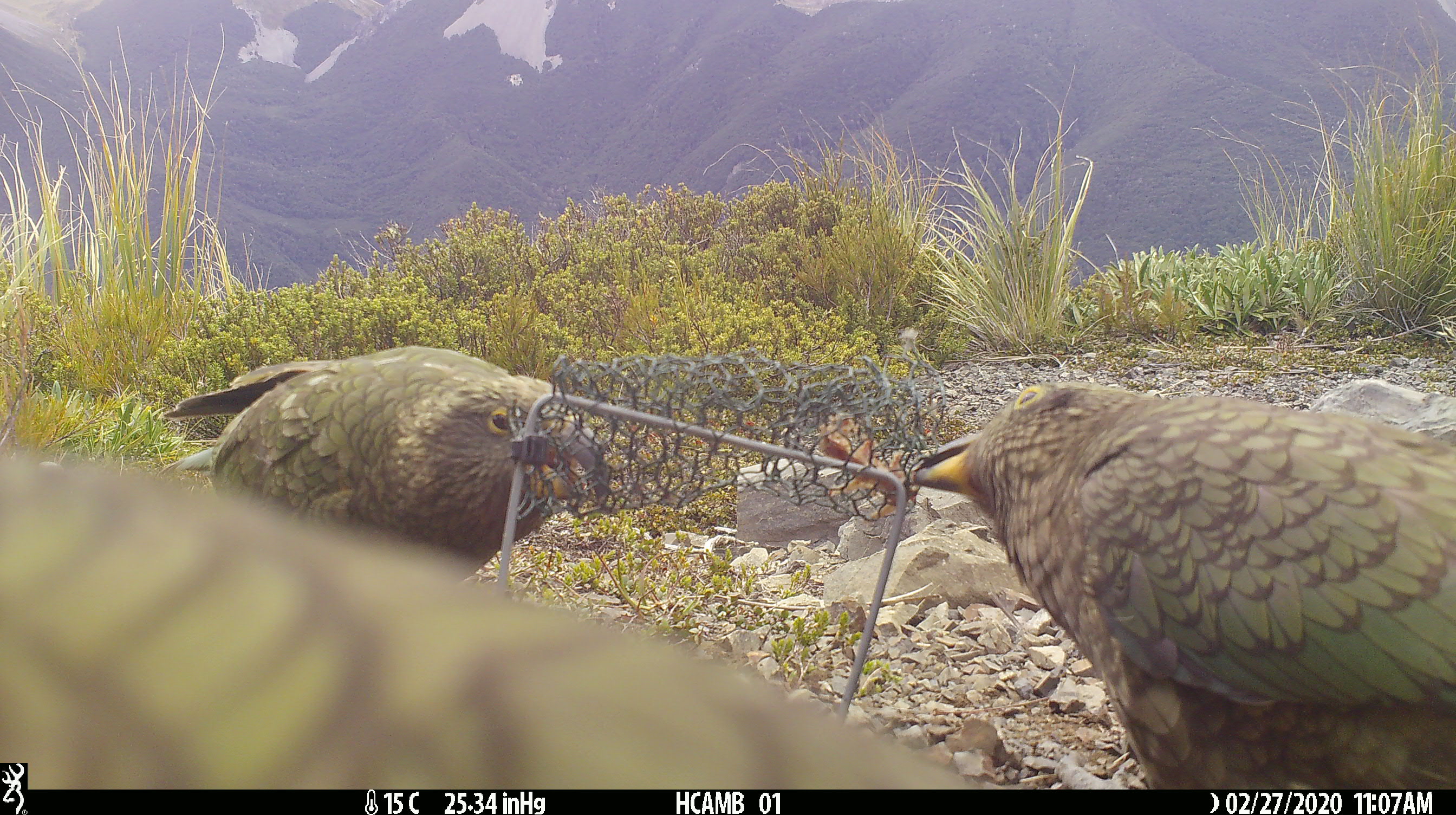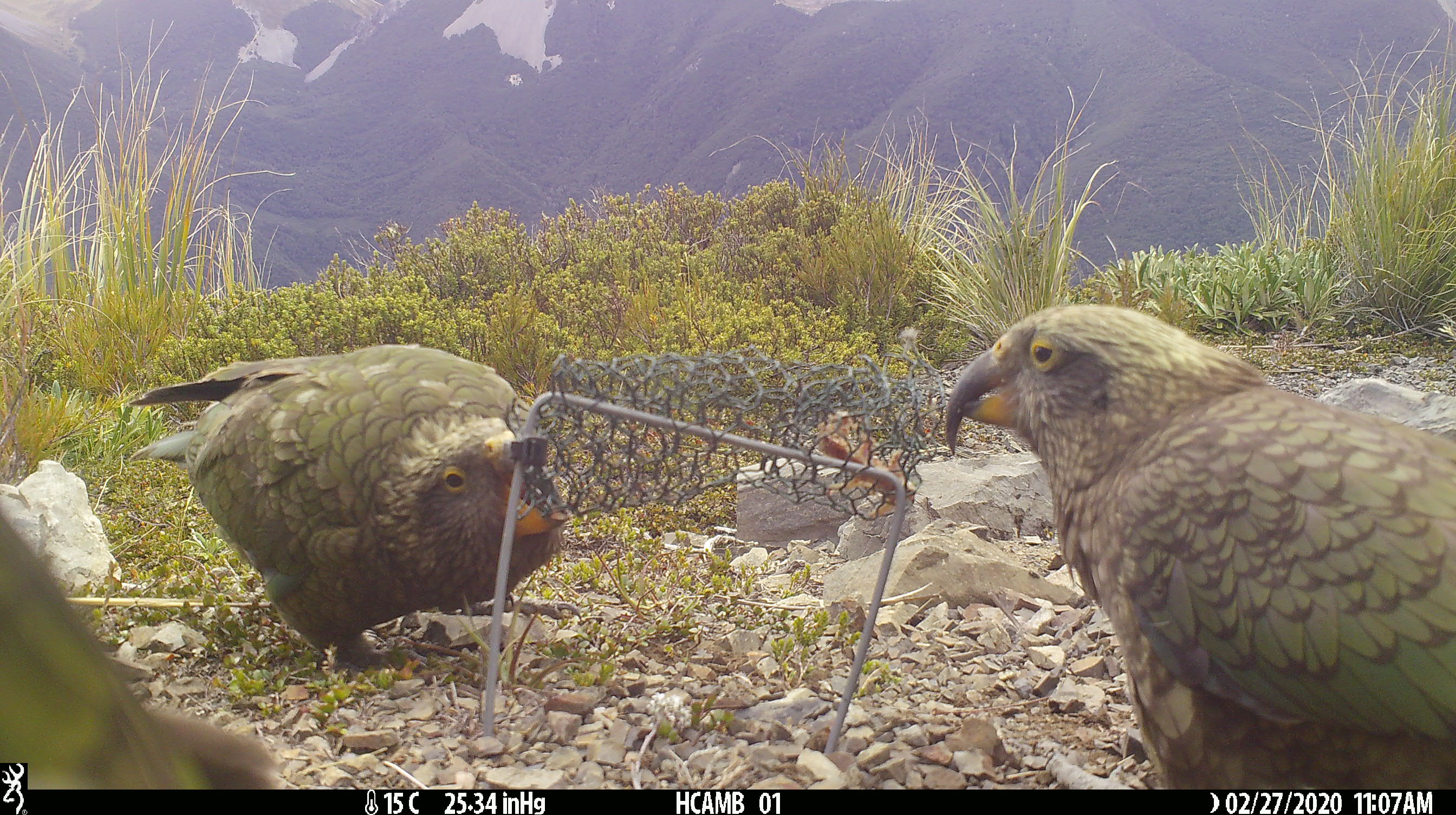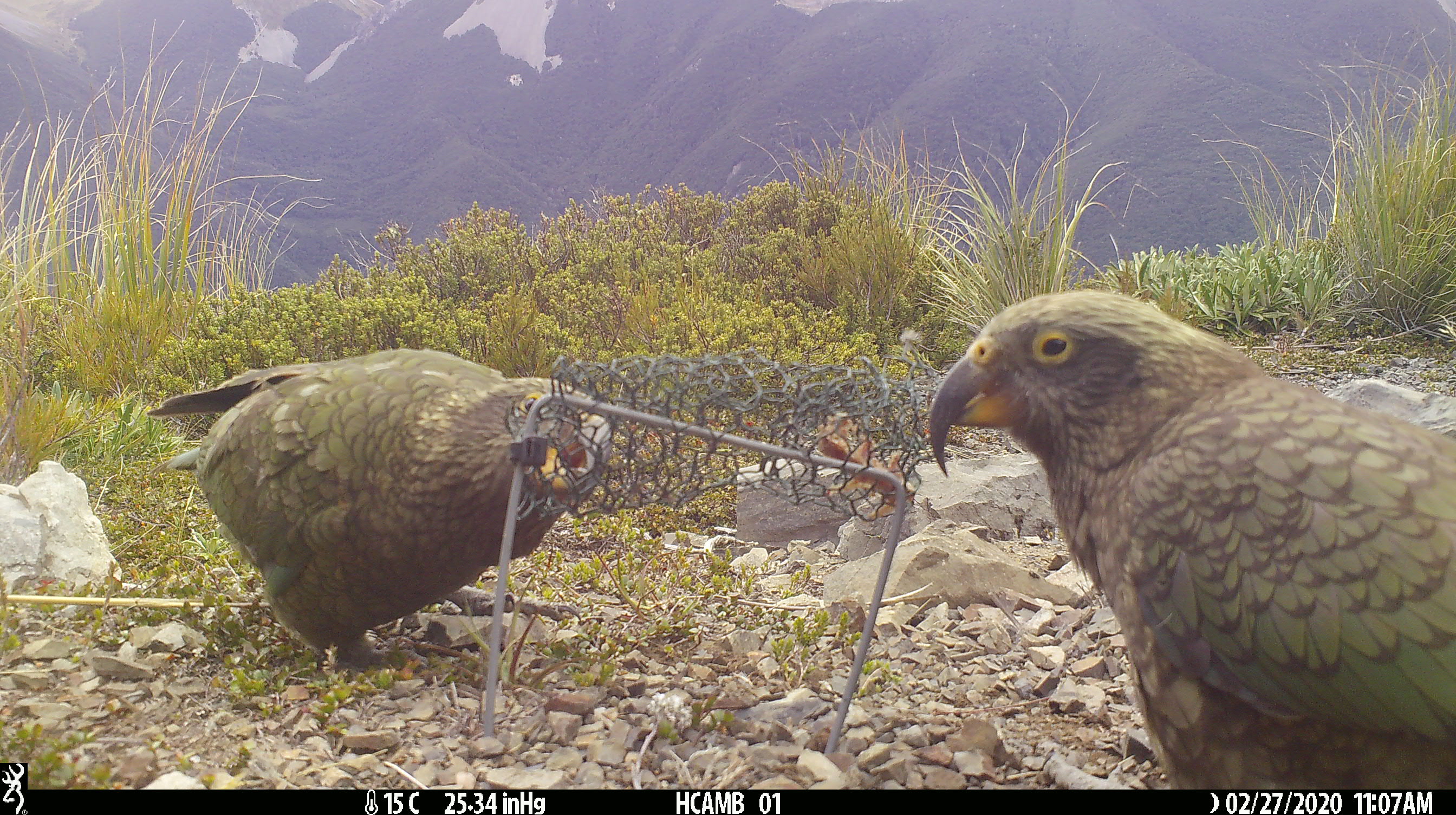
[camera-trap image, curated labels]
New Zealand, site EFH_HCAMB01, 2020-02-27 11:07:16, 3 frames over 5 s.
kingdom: Animalia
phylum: Chordata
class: Aves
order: Psittaciformes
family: Strigopidae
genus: Nestor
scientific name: Nestor notabilis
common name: kea